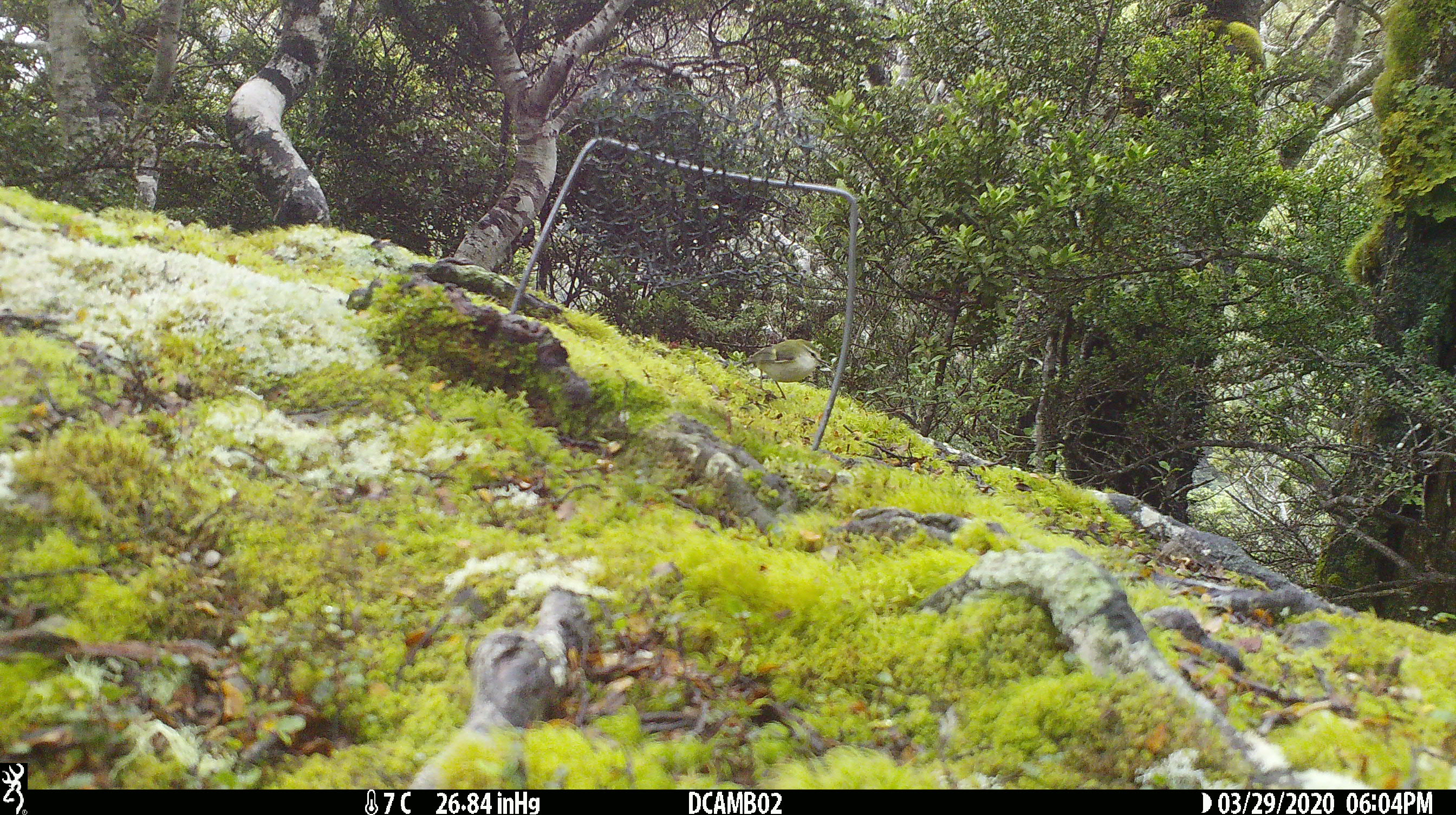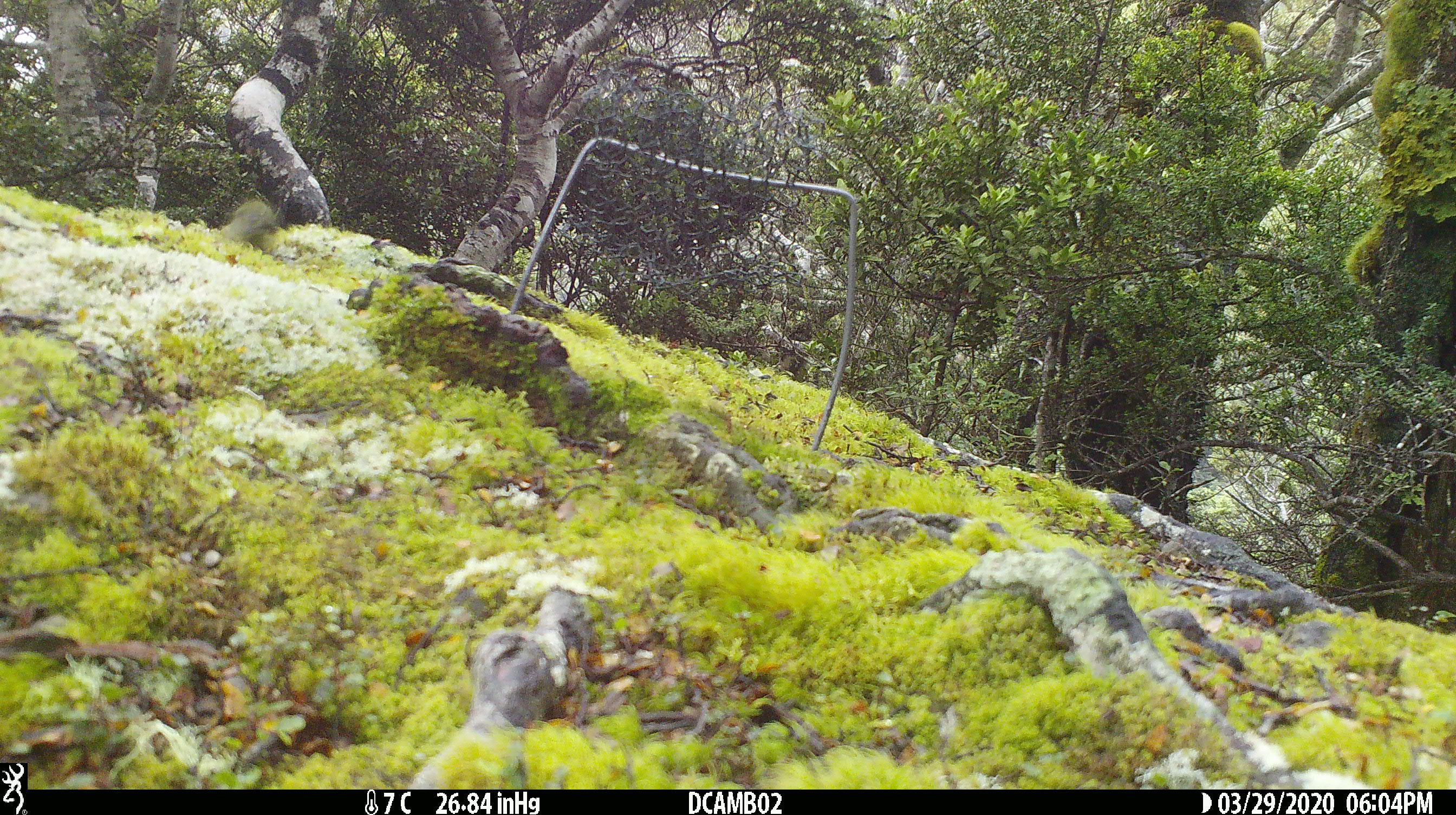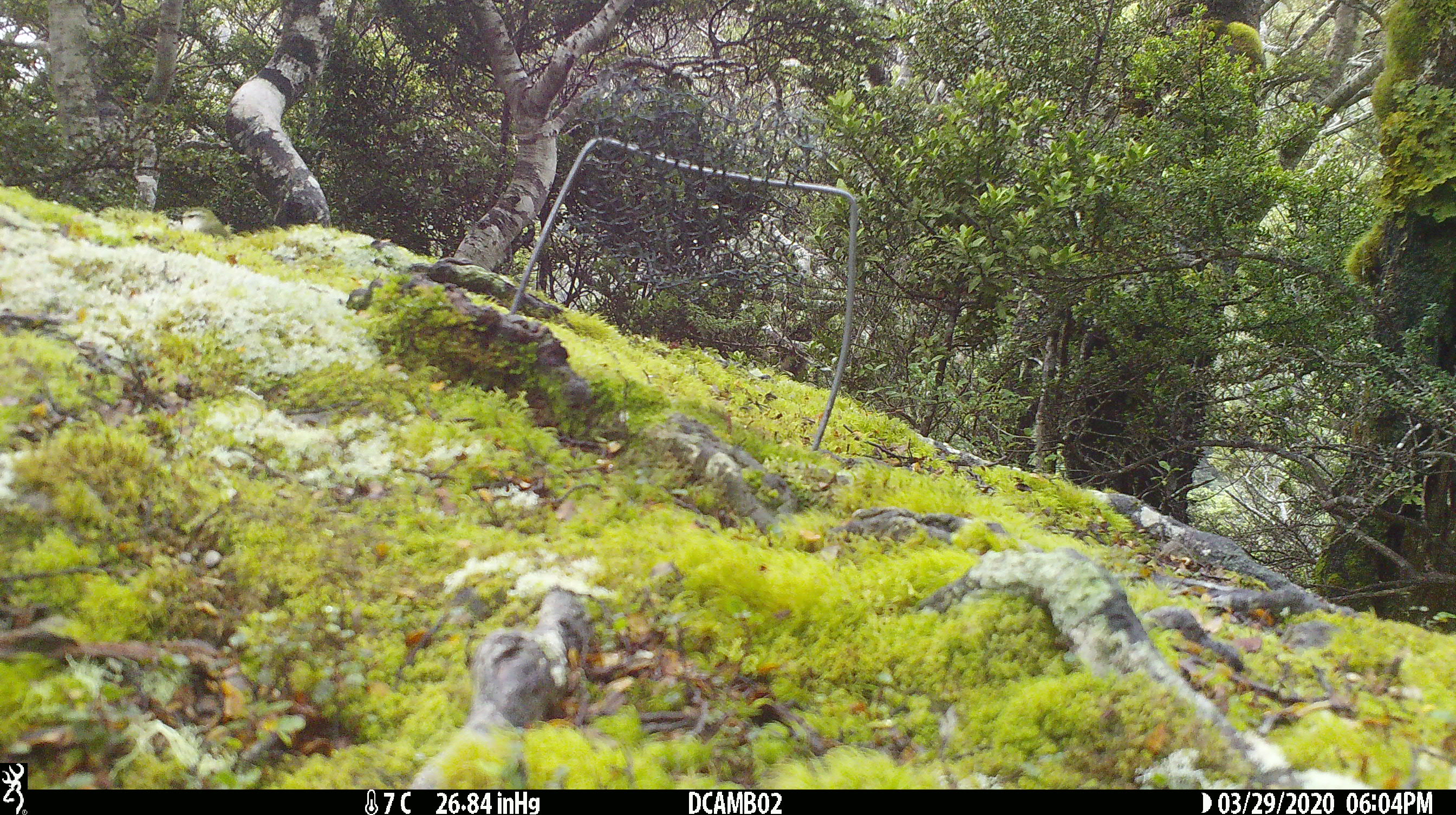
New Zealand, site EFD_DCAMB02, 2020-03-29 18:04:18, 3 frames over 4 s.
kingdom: Animalia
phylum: Chordata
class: Aves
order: Passeriformes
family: Acanthisittidae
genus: Acanthisitta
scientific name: Acanthisitta chloris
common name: rifleman